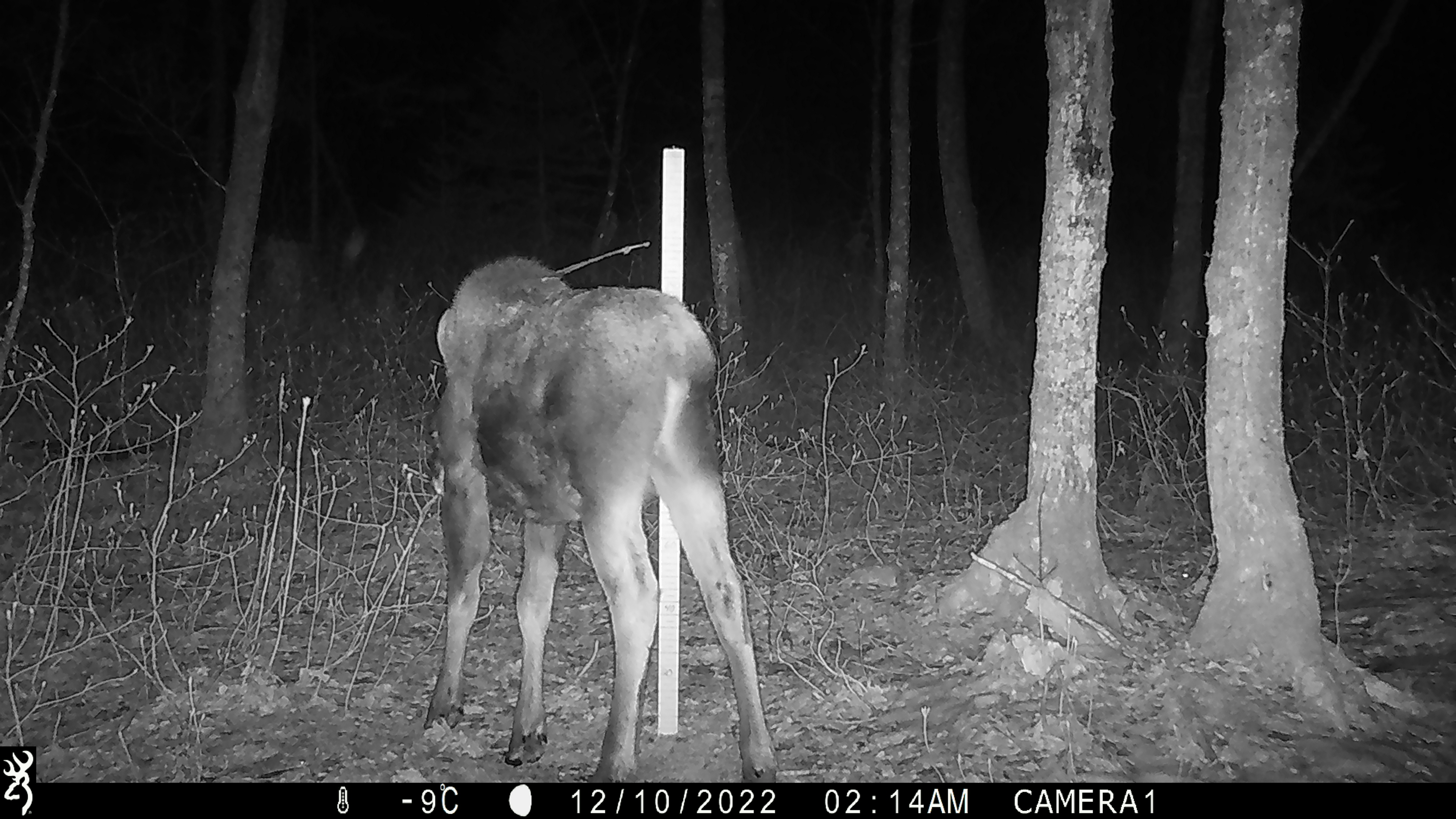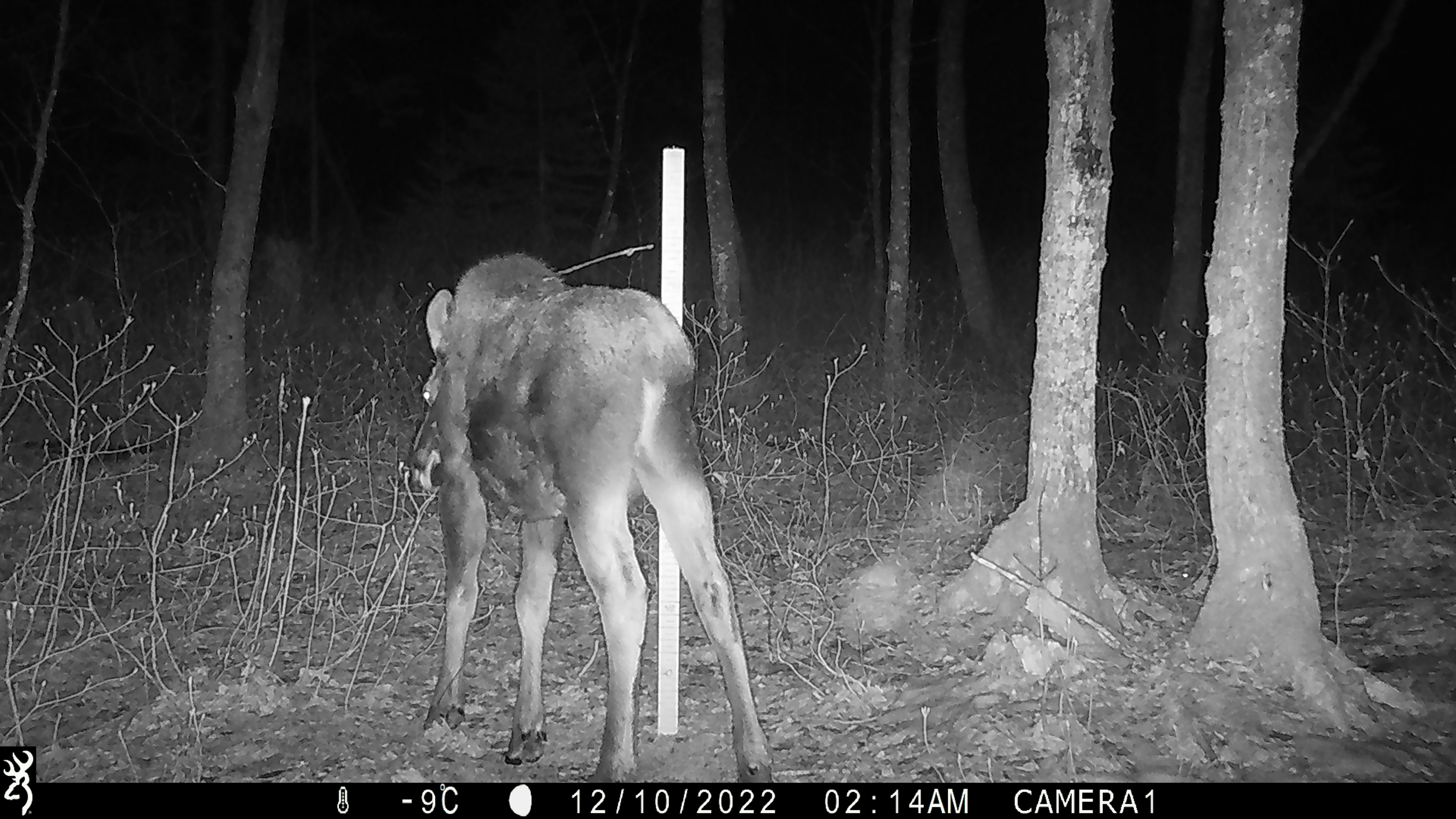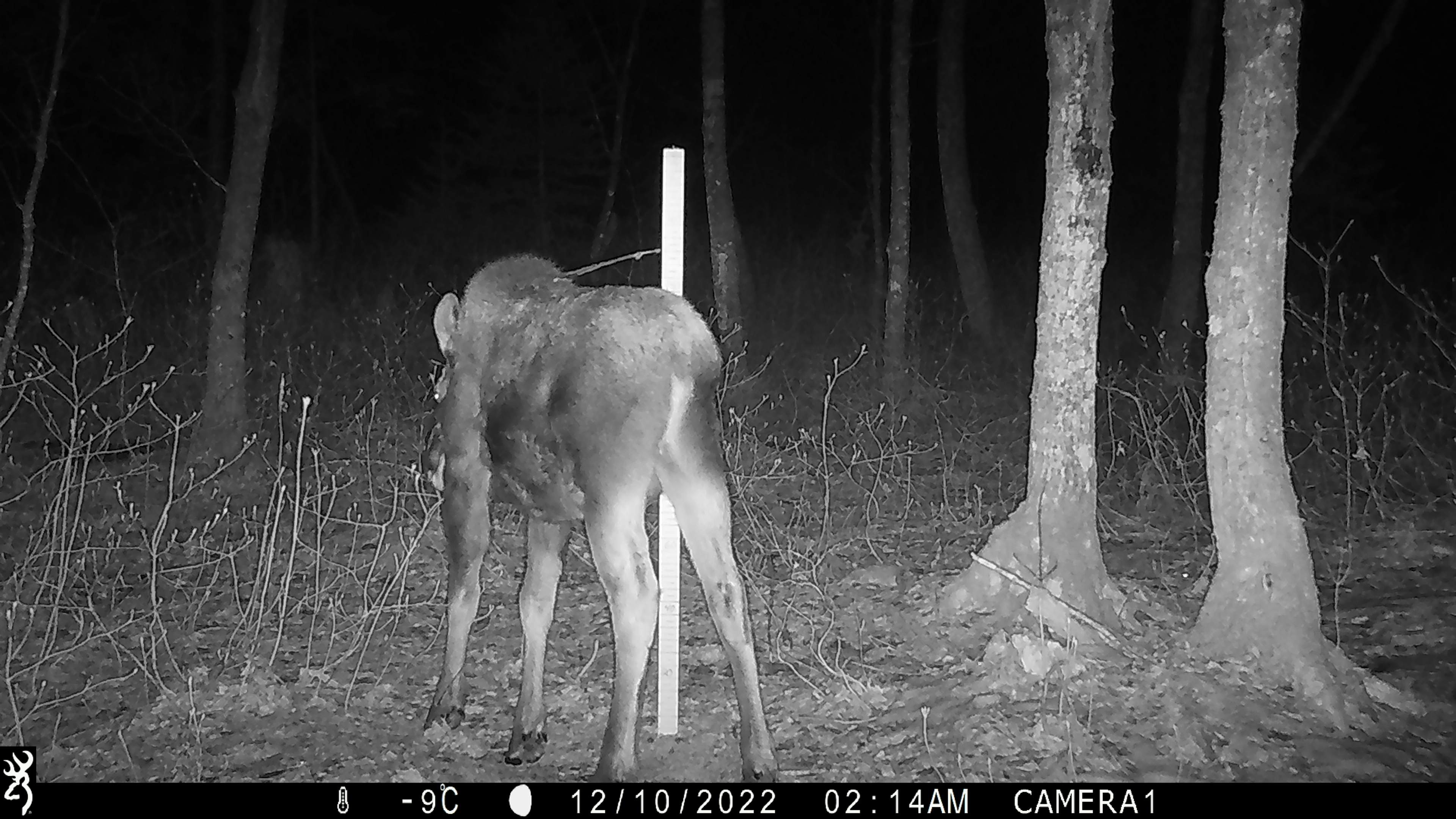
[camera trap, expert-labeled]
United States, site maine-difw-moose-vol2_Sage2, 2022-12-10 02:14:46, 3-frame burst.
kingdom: Animalia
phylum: Chordata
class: Mammalia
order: Artiodactyla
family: Cervidae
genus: Alces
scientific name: Alces alces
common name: moose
Moose (Alces alces).